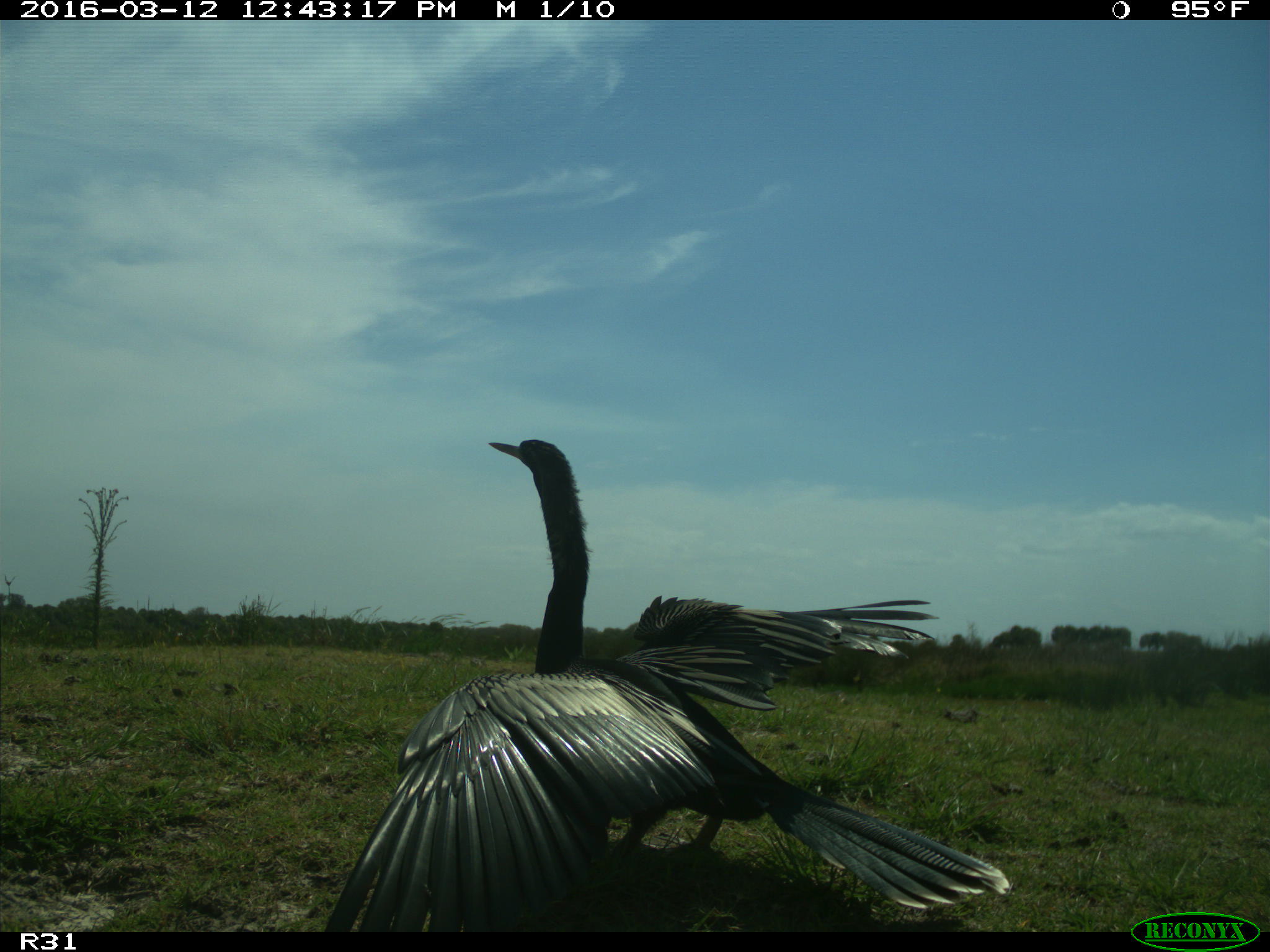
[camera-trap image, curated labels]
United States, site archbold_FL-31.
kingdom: Animalia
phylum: Chordata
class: Aves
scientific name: Aves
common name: birds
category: unidentified bird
Unidentified bird (birds) (Aves).